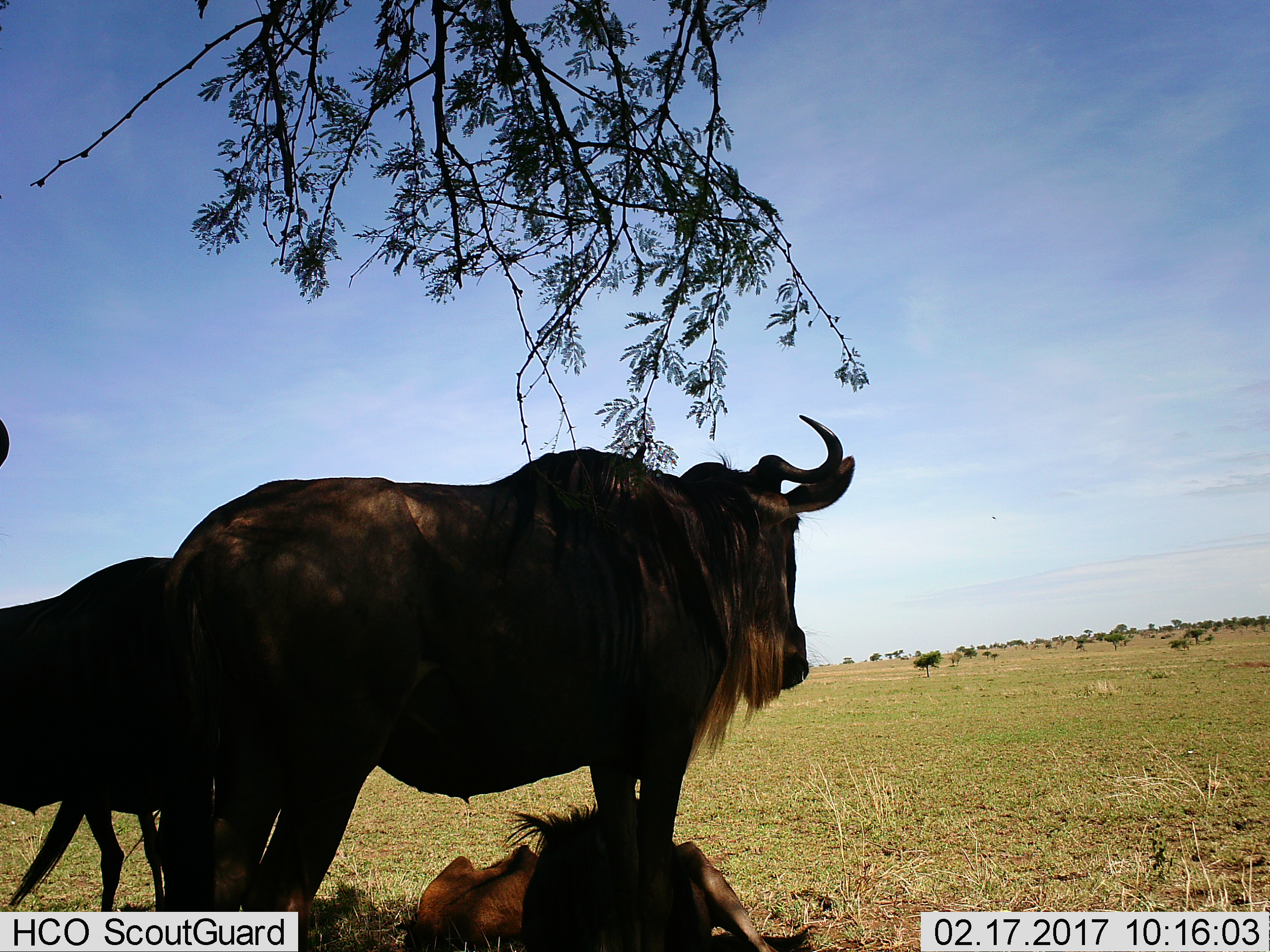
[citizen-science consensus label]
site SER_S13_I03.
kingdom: Animalia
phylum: Chordata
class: Mammalia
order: Artiodactyla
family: Bovidae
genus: Connochaetes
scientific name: Connochaetes taurinus taurinus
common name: blue wildebeest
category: wildebeestblue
Wildebeestblue (blue wildebeest) (Connochaetes taurinus taurinus), count 3. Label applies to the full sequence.